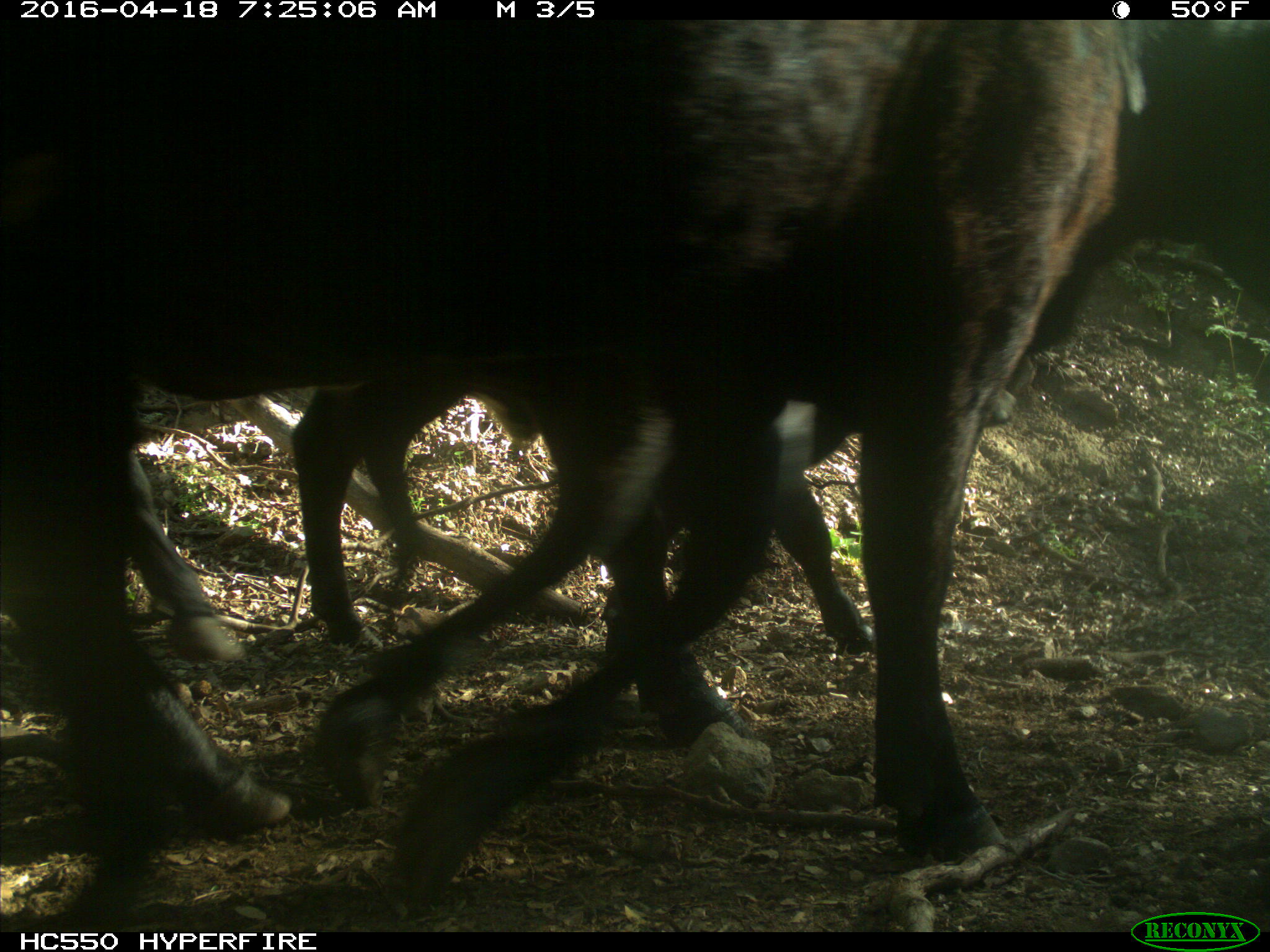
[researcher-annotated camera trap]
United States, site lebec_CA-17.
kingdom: Animalia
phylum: Chordata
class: Mammalia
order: Artiodactyla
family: Bovidae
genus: Bos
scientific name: Bos taurus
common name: domestic cow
Bos taurus (domestic cow).